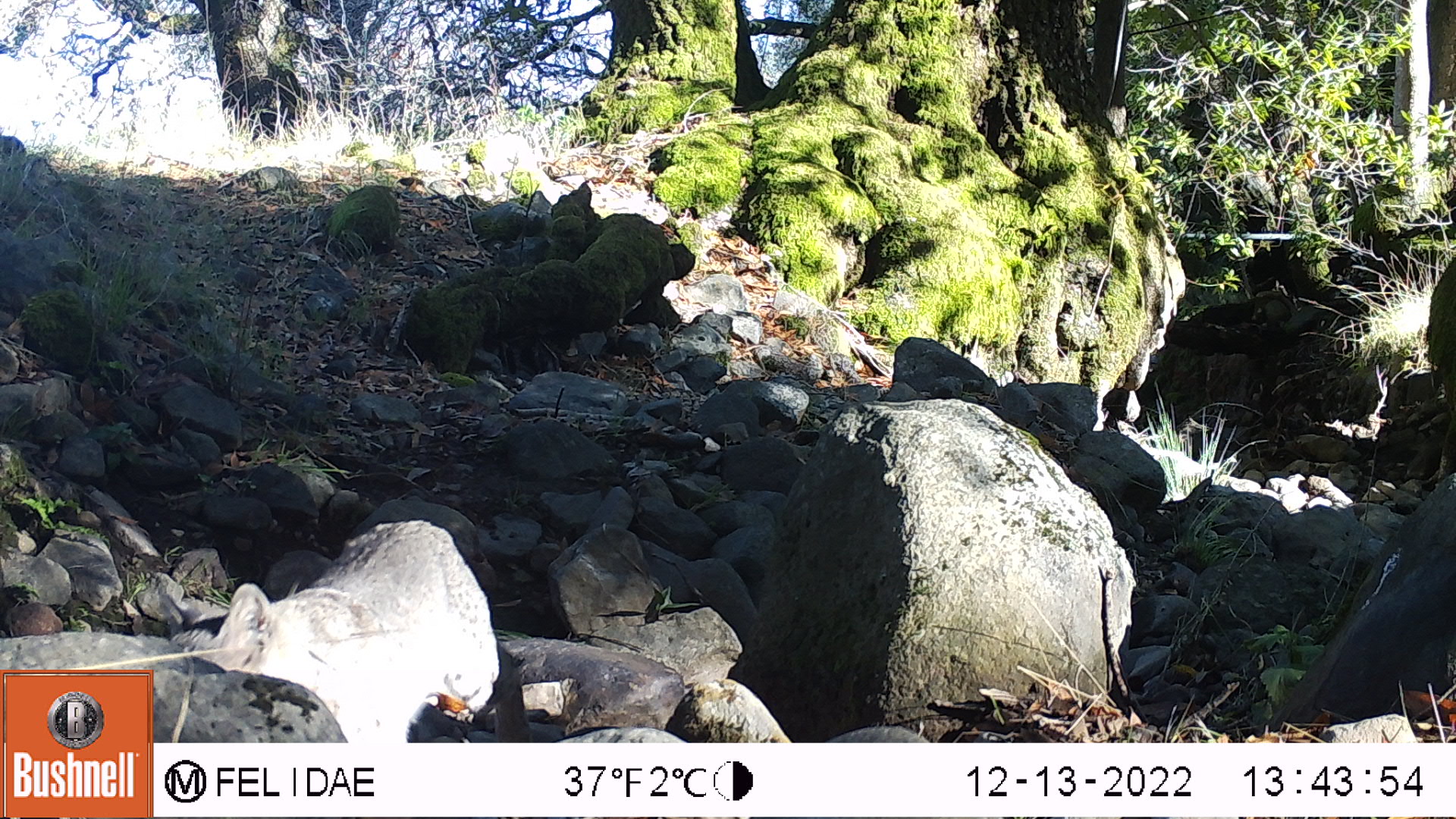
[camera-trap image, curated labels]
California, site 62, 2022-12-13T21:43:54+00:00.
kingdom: Animalia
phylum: Chordata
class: Mammalia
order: Carnivora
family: Felidae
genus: Lynx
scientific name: Lynx rufus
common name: bobcat